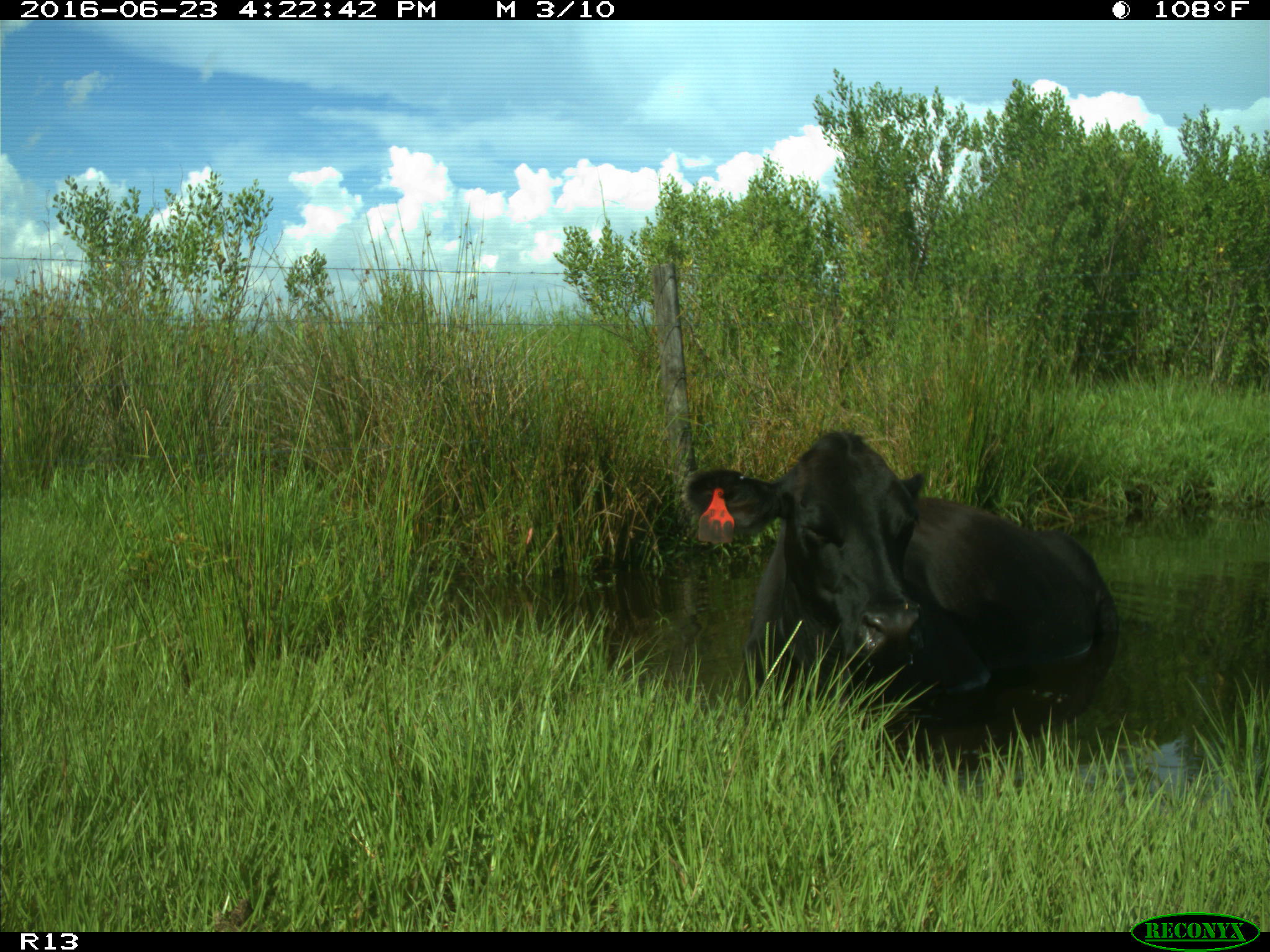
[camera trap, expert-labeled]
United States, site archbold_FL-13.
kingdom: Animalia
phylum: Chordata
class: Mammalia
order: Artiodactyla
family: Bovidae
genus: Bos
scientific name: Bos taurus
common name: domestic cow